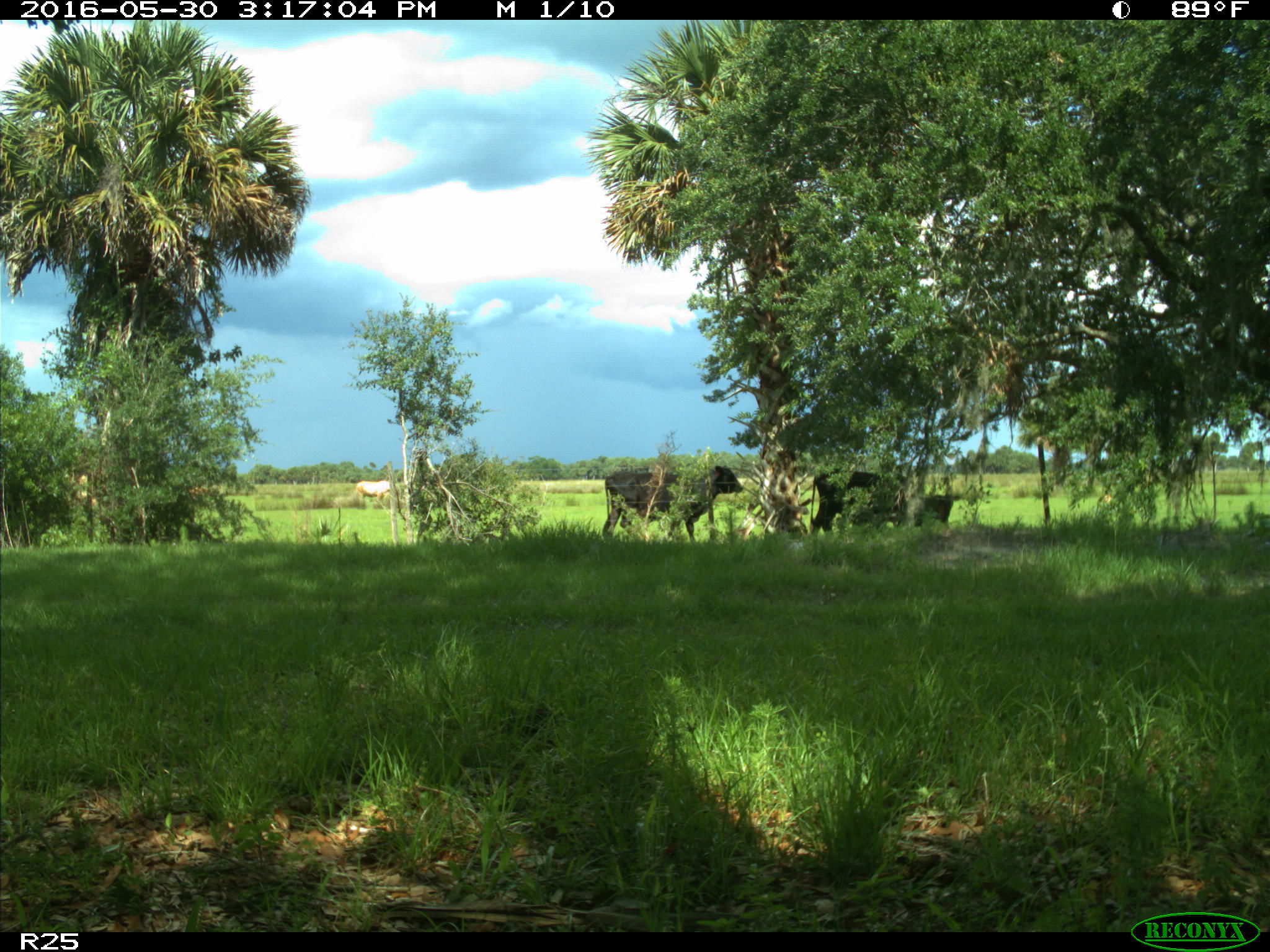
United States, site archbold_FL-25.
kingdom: Animalia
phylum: Chordata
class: Mammalia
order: Artiodactyla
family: Bovidae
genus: Bos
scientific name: Bos taurus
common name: domestic cow